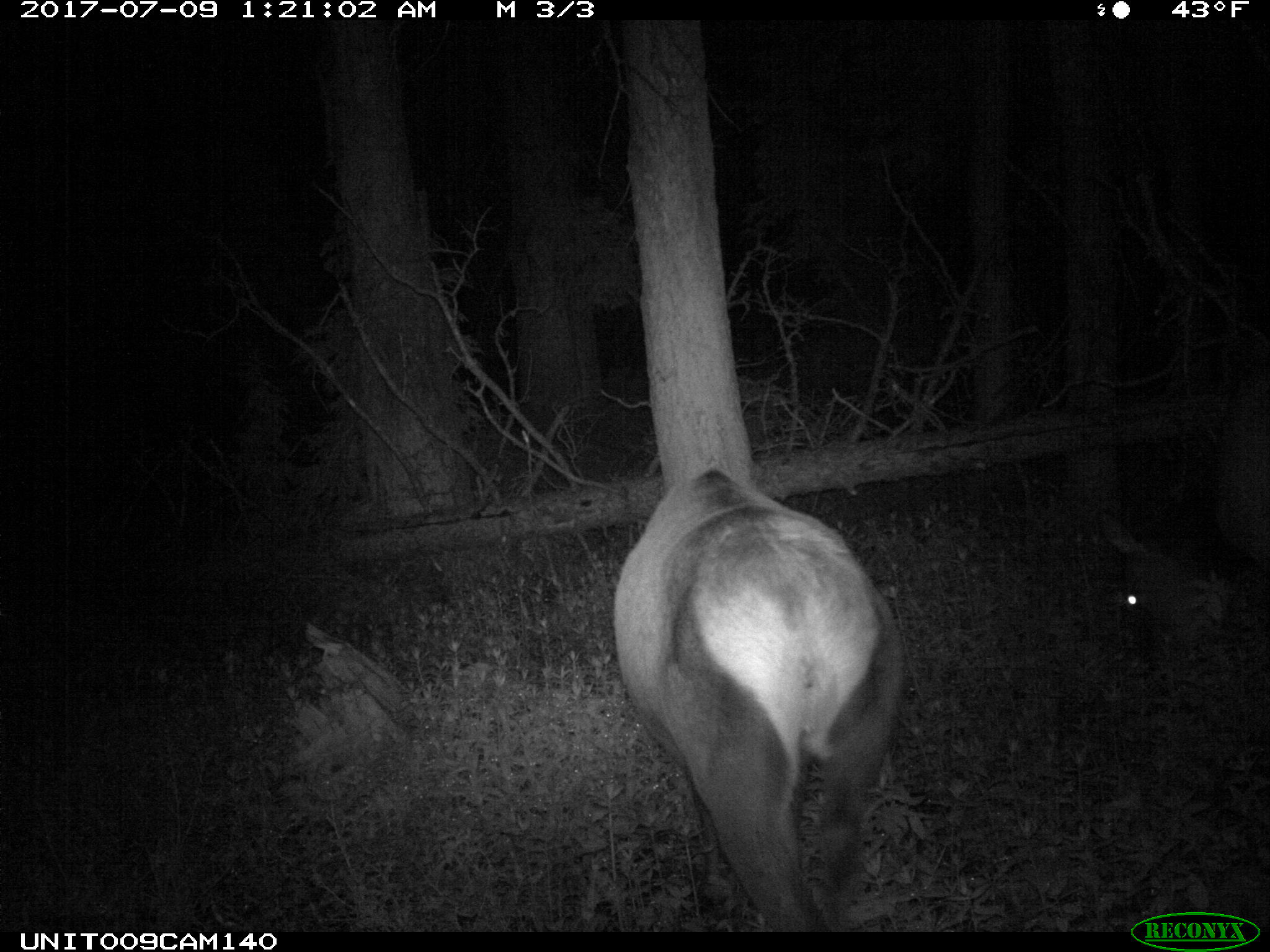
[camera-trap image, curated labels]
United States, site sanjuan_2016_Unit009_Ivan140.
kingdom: Animalia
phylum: Chordata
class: Mammalia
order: Artiodactyla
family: Cervidae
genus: Cervus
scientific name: Cervus elaphus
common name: red deer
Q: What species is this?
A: Cervus elaphus (red deer).